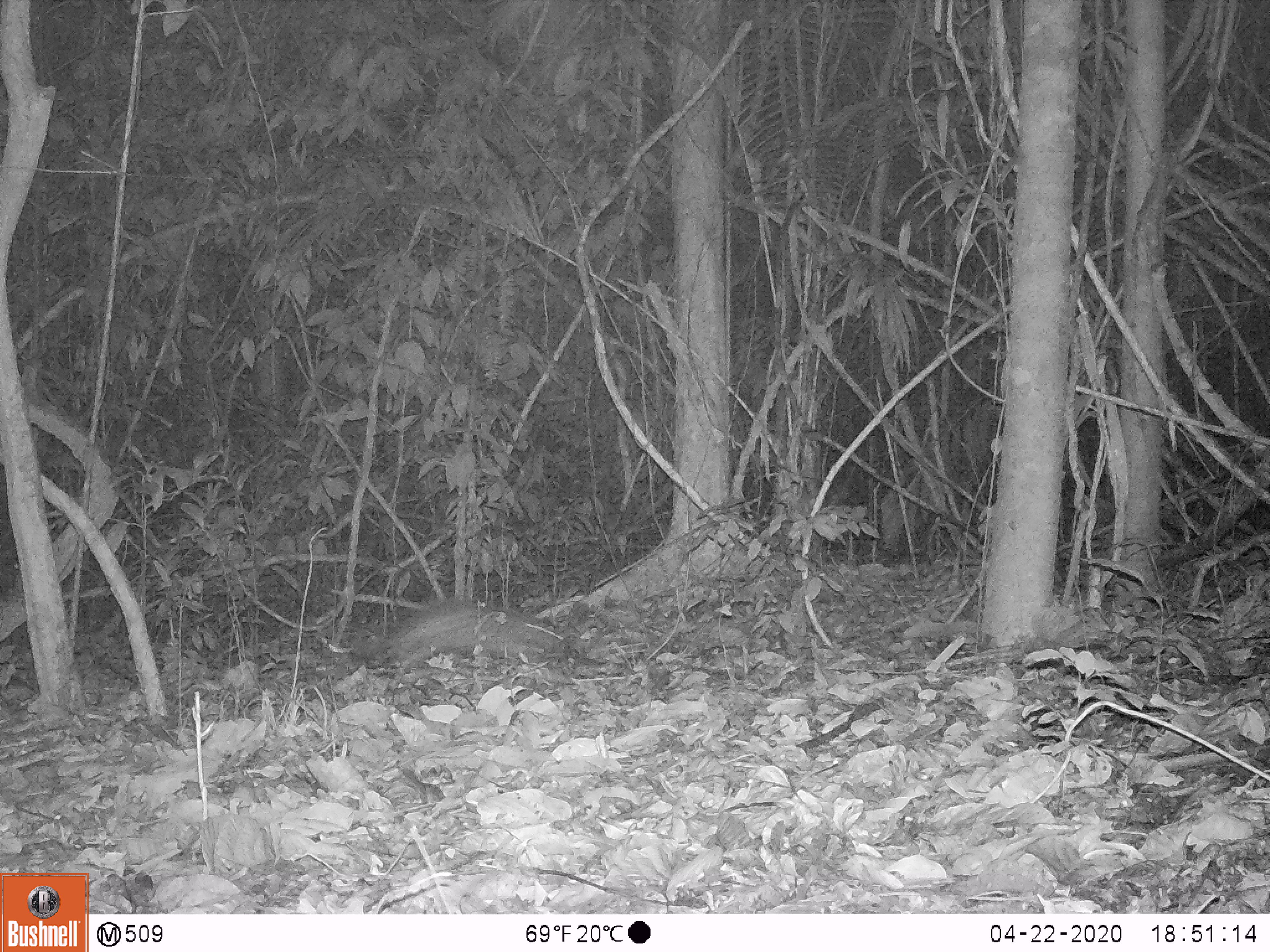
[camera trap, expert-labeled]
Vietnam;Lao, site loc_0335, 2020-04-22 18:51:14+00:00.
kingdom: Animalia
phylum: Chordata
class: Mammalia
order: Rodentia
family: Hystricidae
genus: Atherurus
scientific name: Atherurus macrourus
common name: asiatic brush-tailed porcupine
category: asiatic brush tailed porcupine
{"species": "asiatic brush tailed porcupine (asiatic brush-tailed porcupine) (Atherurus macrourus)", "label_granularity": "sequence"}